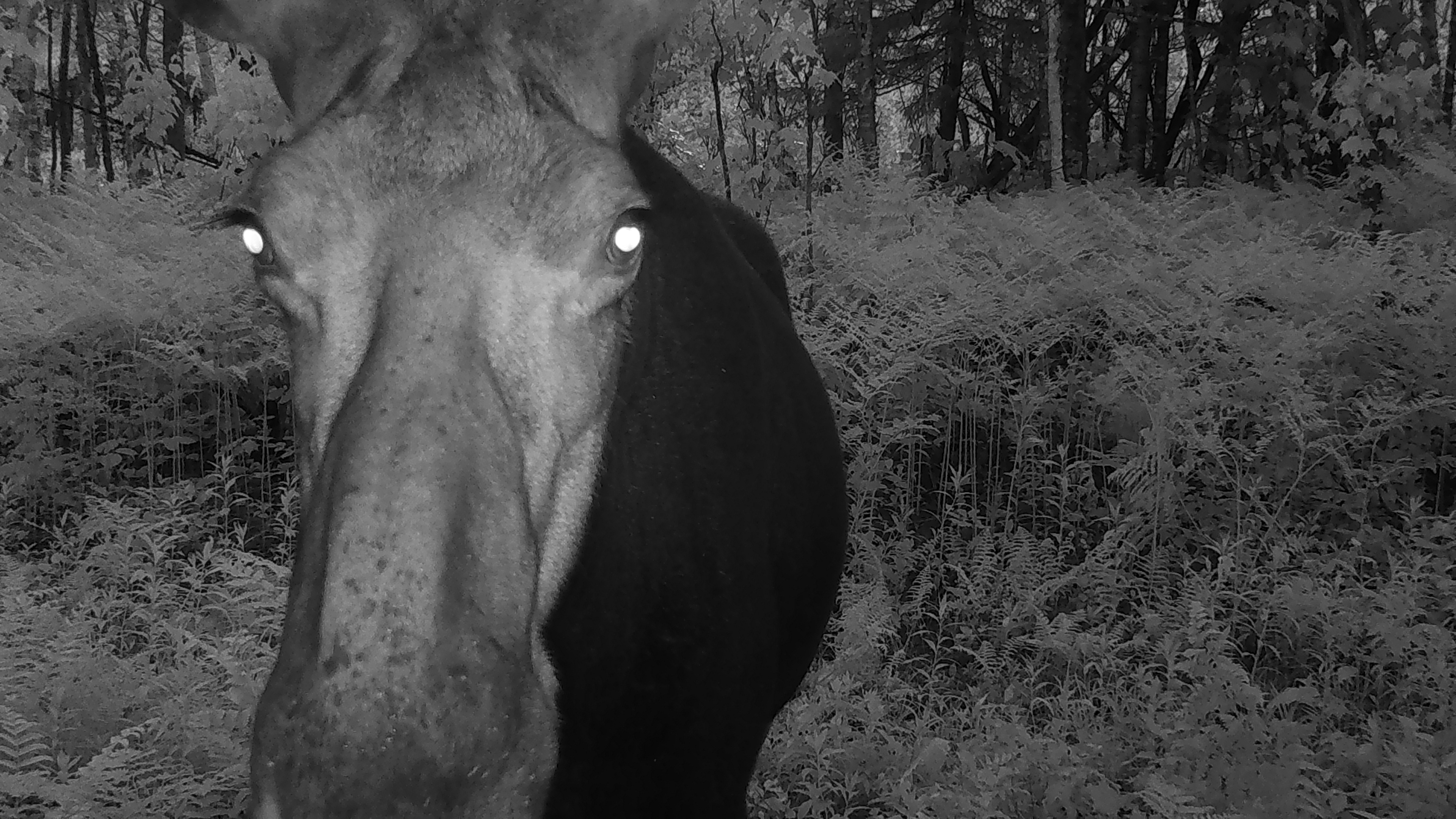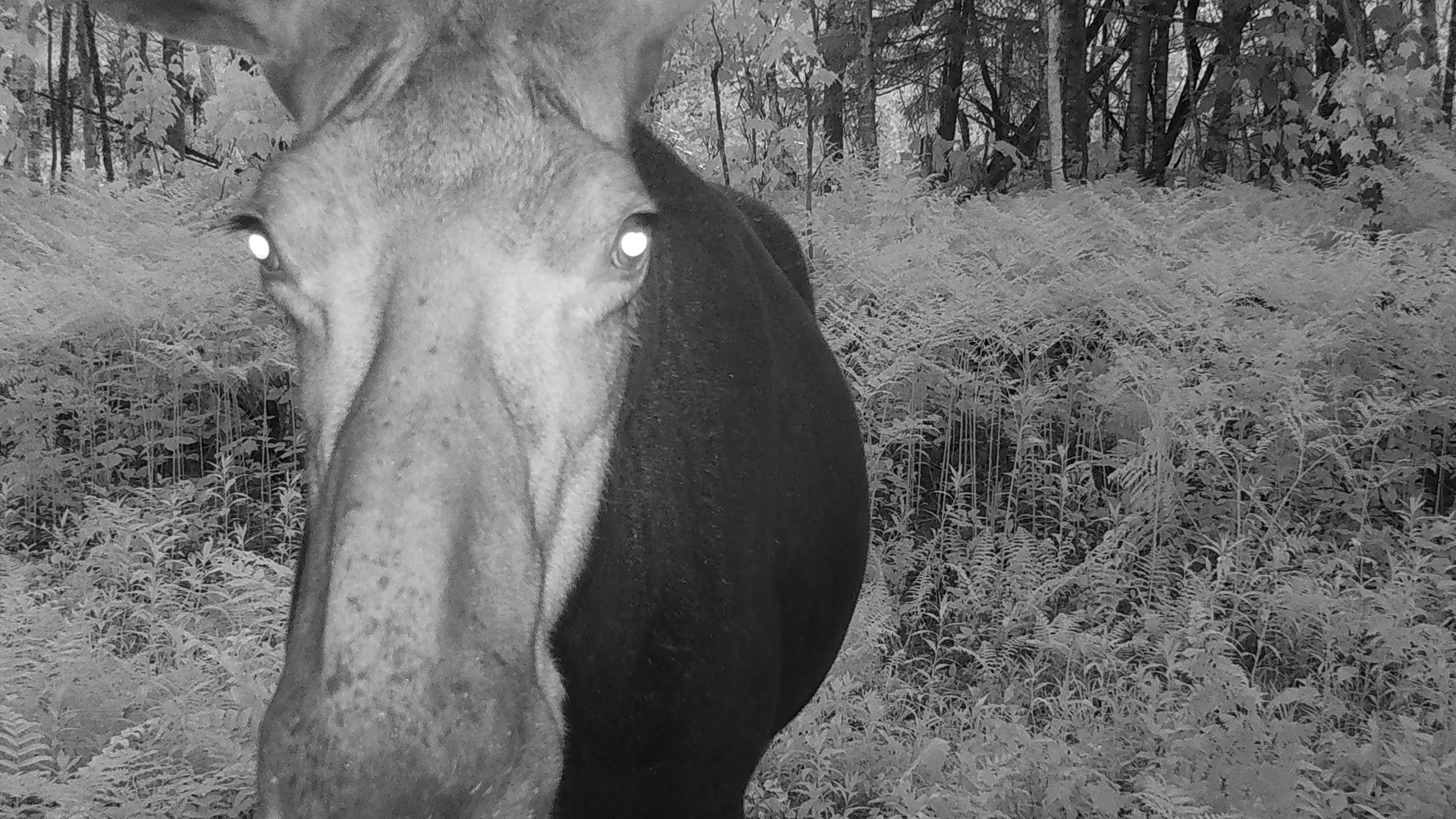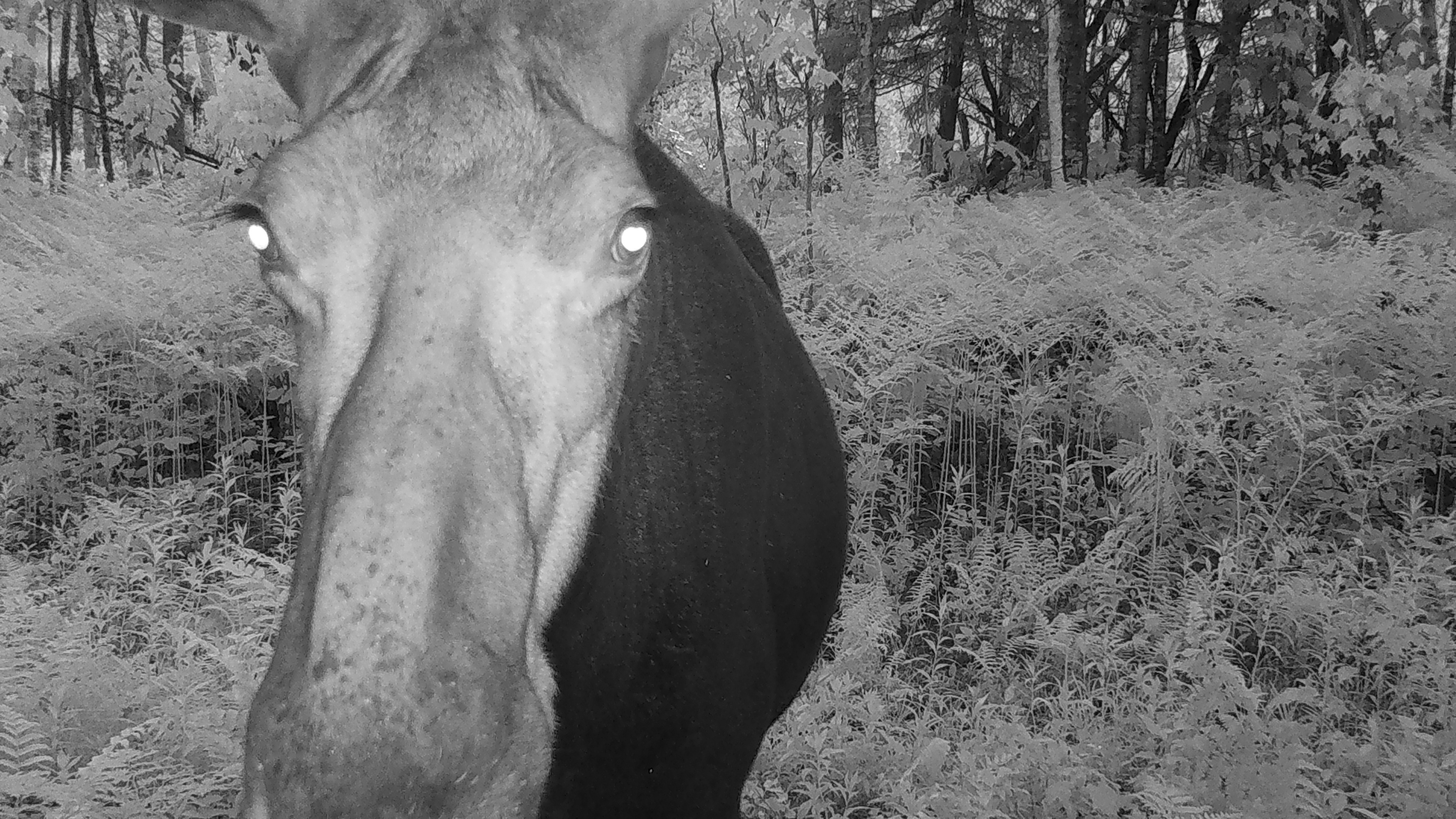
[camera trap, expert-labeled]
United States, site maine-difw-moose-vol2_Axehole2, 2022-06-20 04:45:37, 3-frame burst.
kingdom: Animalia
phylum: Chordata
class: Mammalia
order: Artiodactyla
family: Cervidae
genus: Alces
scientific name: Alces alces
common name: moose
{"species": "moose (Alces alces)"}